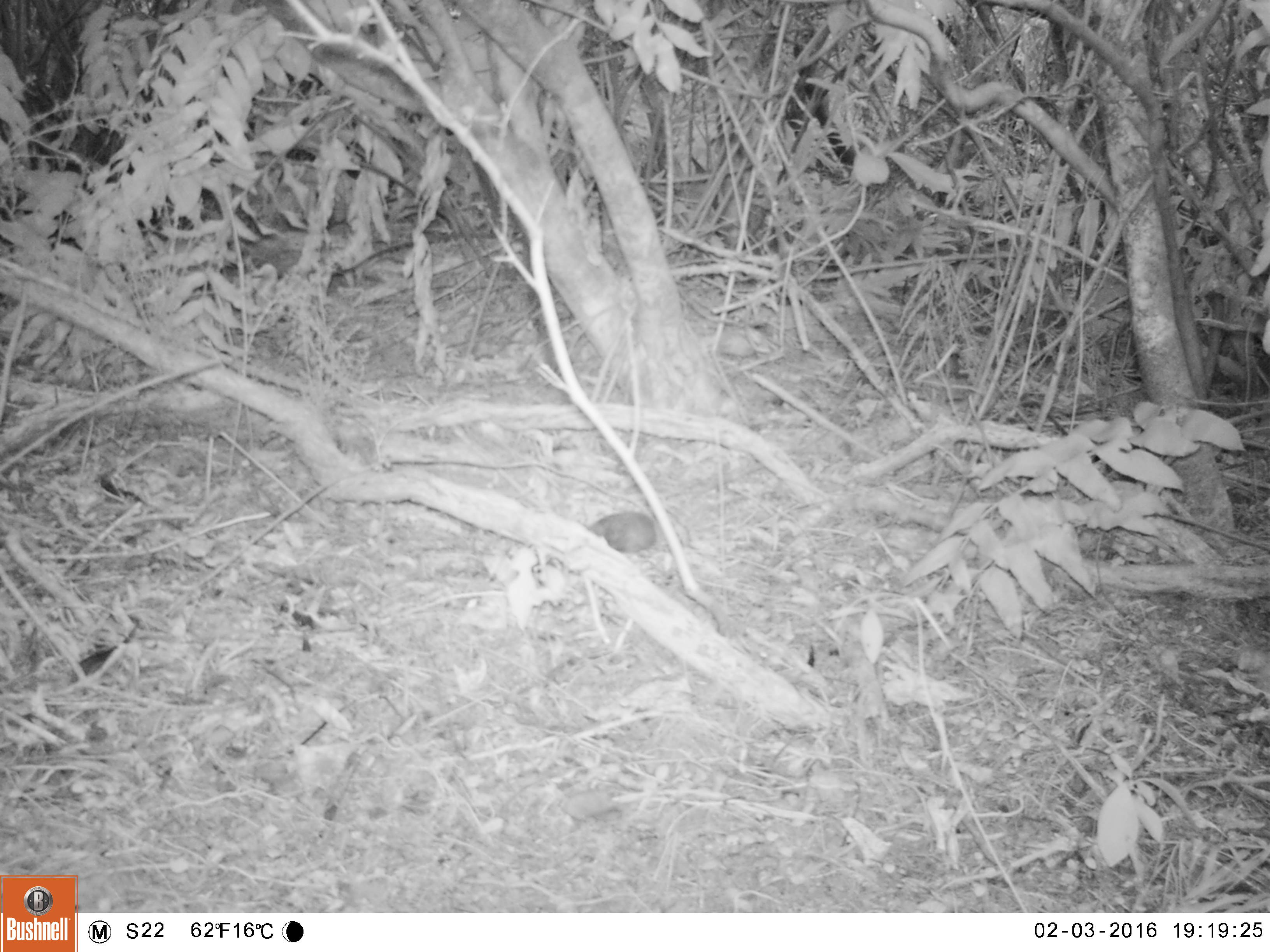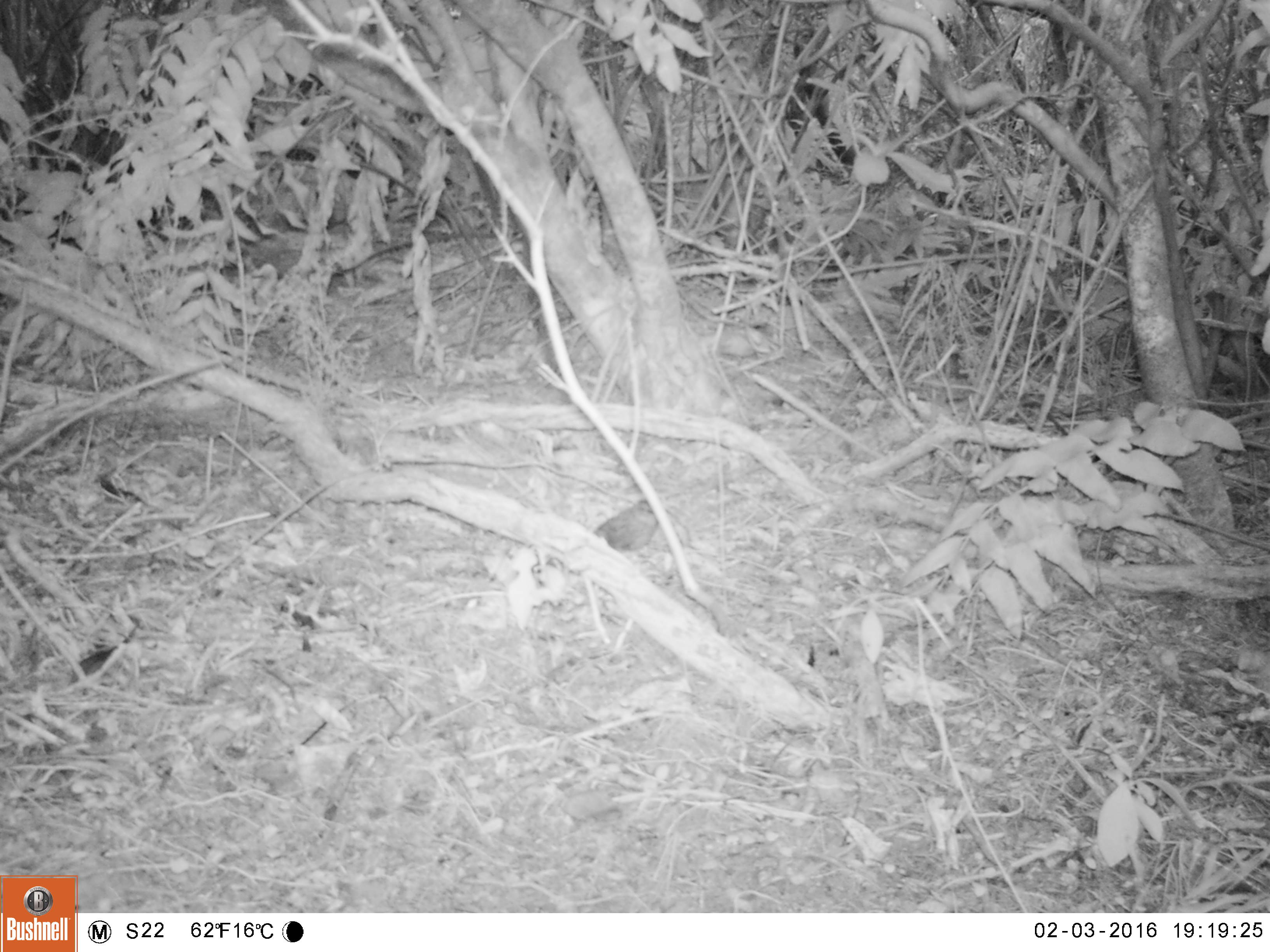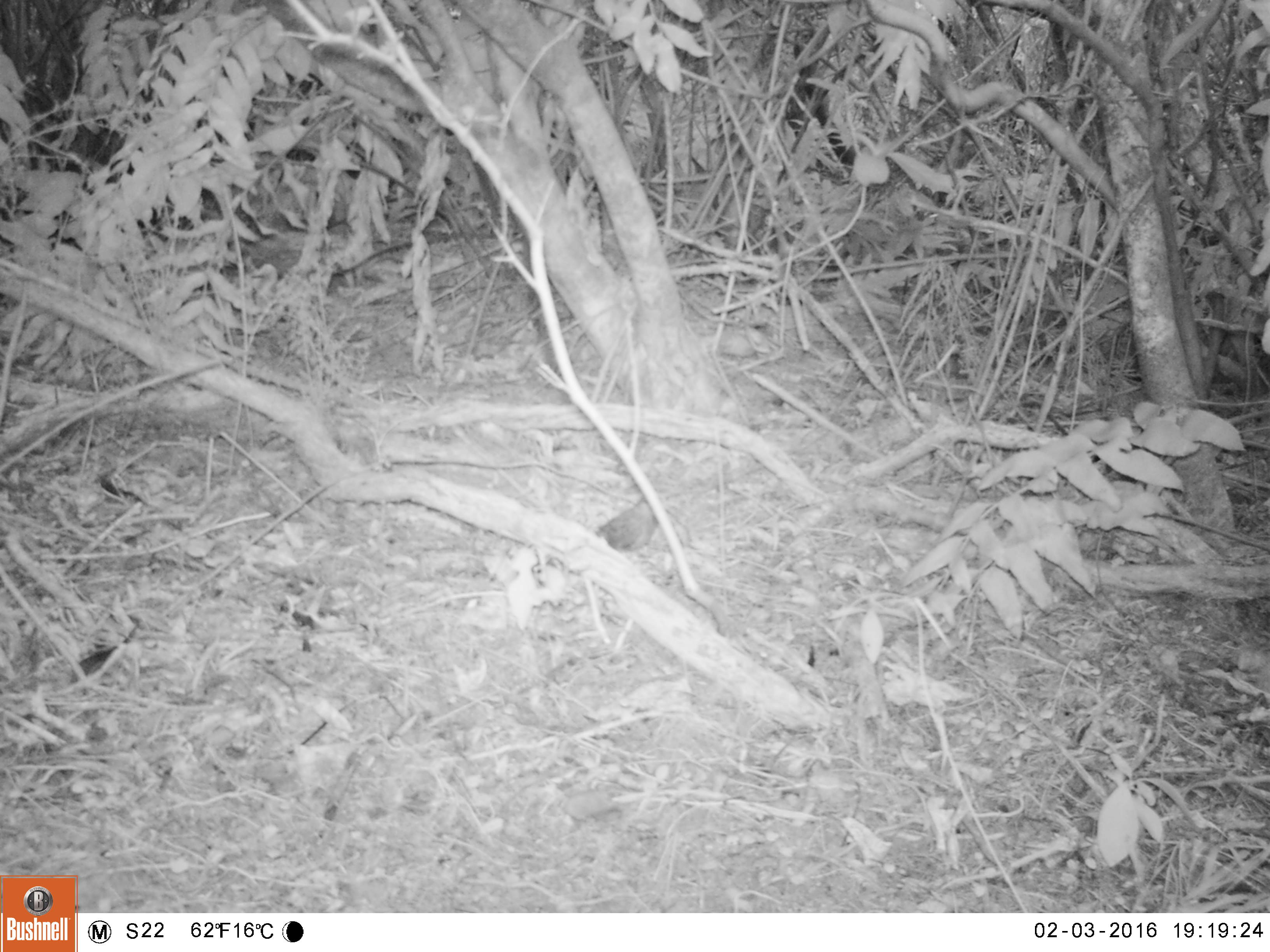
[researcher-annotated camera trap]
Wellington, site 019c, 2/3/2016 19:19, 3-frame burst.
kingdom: Animalia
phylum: Chordata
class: Aves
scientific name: Aves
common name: bird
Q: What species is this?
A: Bird (Aves).